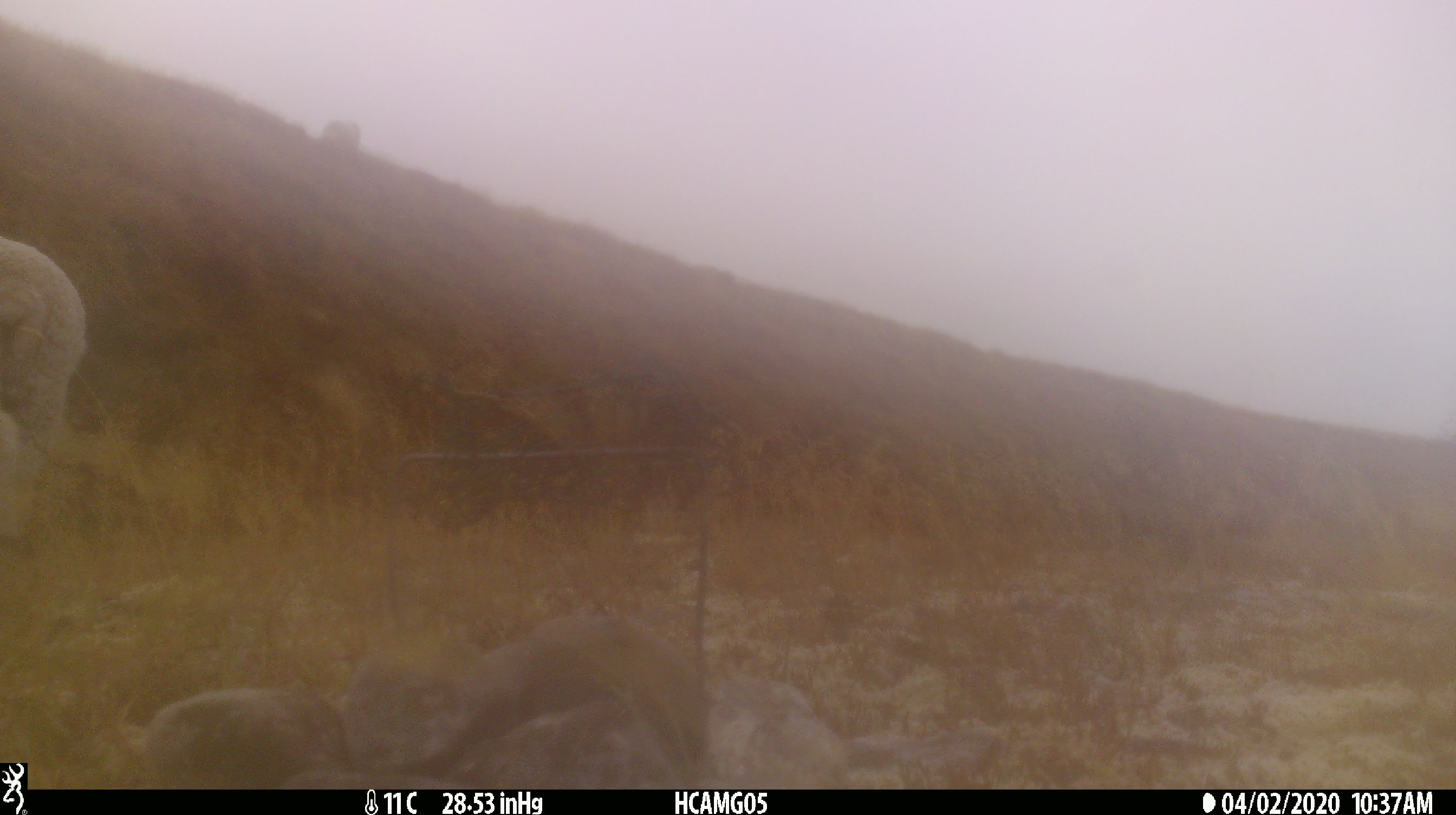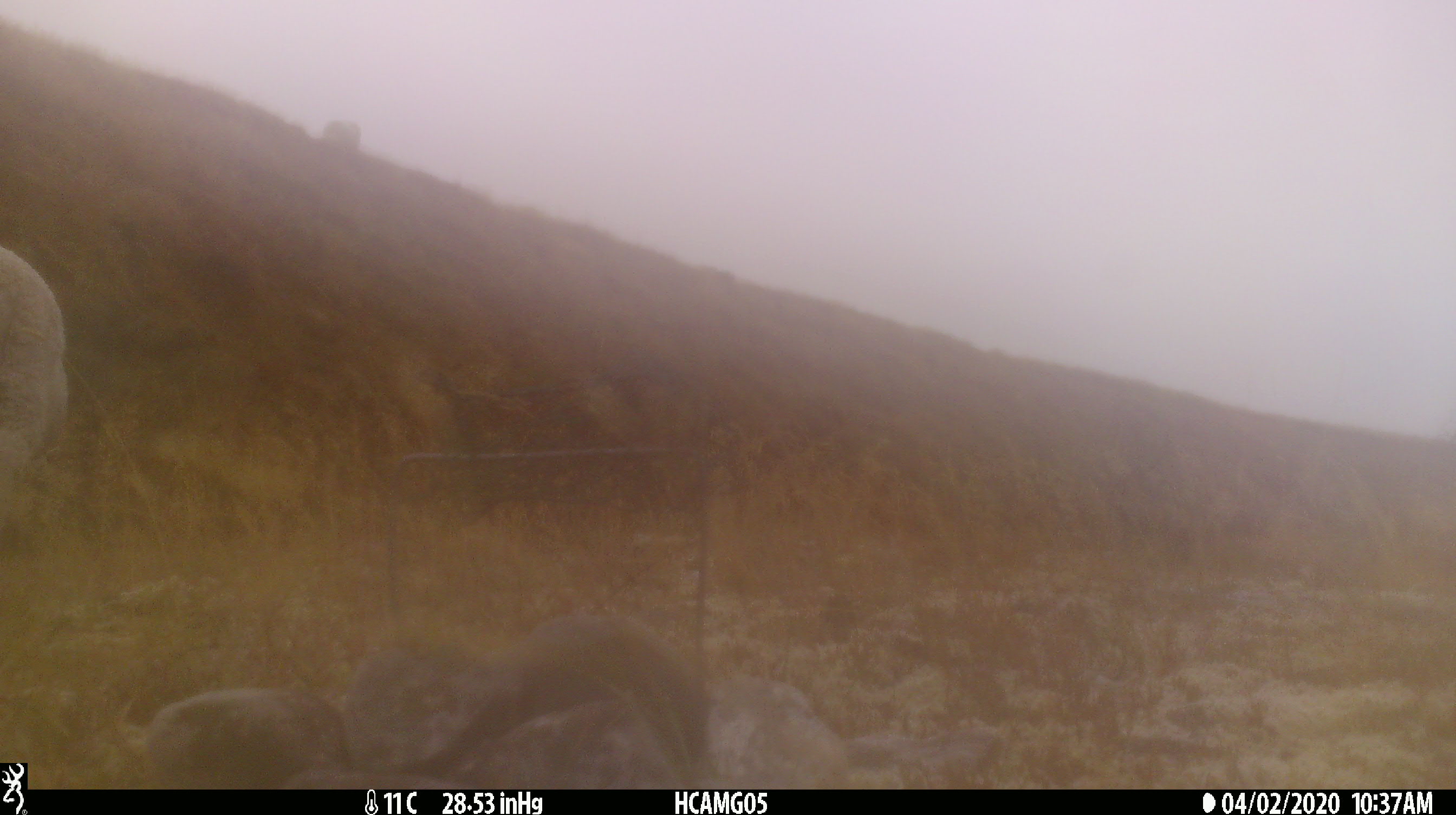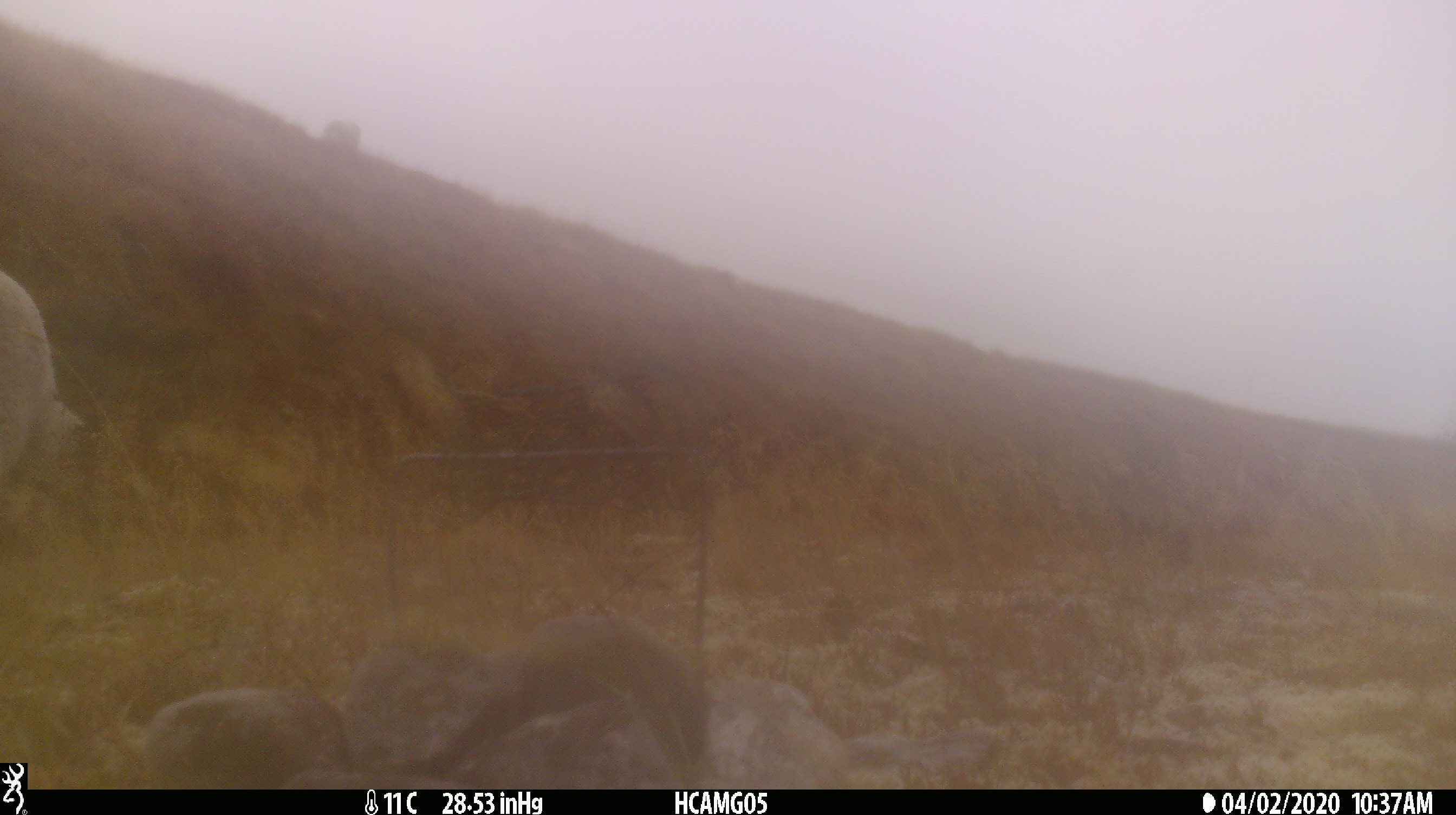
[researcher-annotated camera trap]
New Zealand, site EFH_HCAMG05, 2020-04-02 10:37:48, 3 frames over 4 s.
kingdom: Animalia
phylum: Chordata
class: Mammalia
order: Artiodactyla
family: Bovidae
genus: Ovis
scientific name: Ovis aries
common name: domestic sheep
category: sheep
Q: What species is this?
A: Sheep (domestic sheep) (Ovis aries).